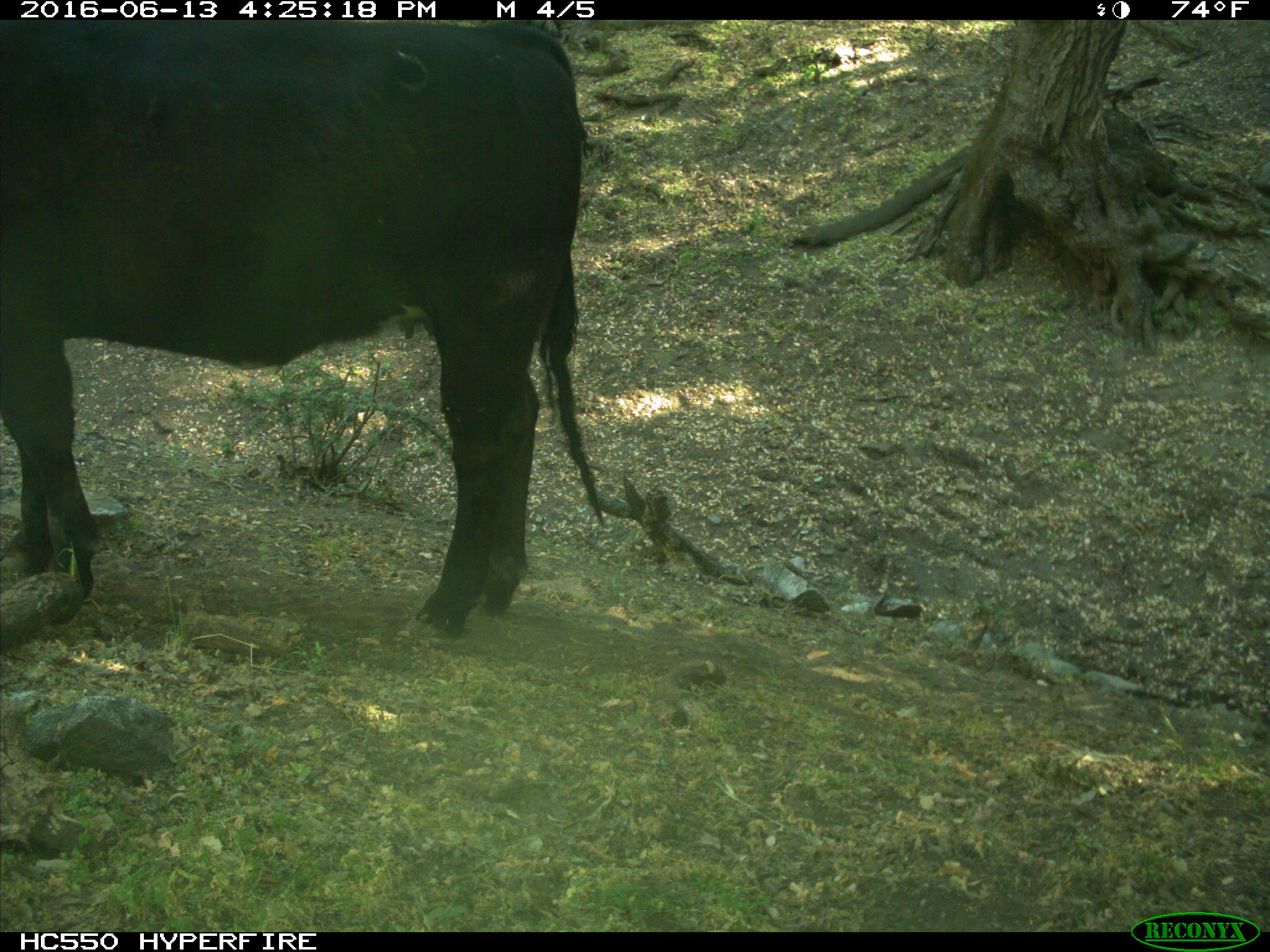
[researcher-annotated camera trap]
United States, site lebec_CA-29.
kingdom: Animalia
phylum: Chordata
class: Mammalia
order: Artiodactyla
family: Bovidae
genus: Bos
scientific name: Bos taurus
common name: domestic cow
Bos taurus (domestic cow).